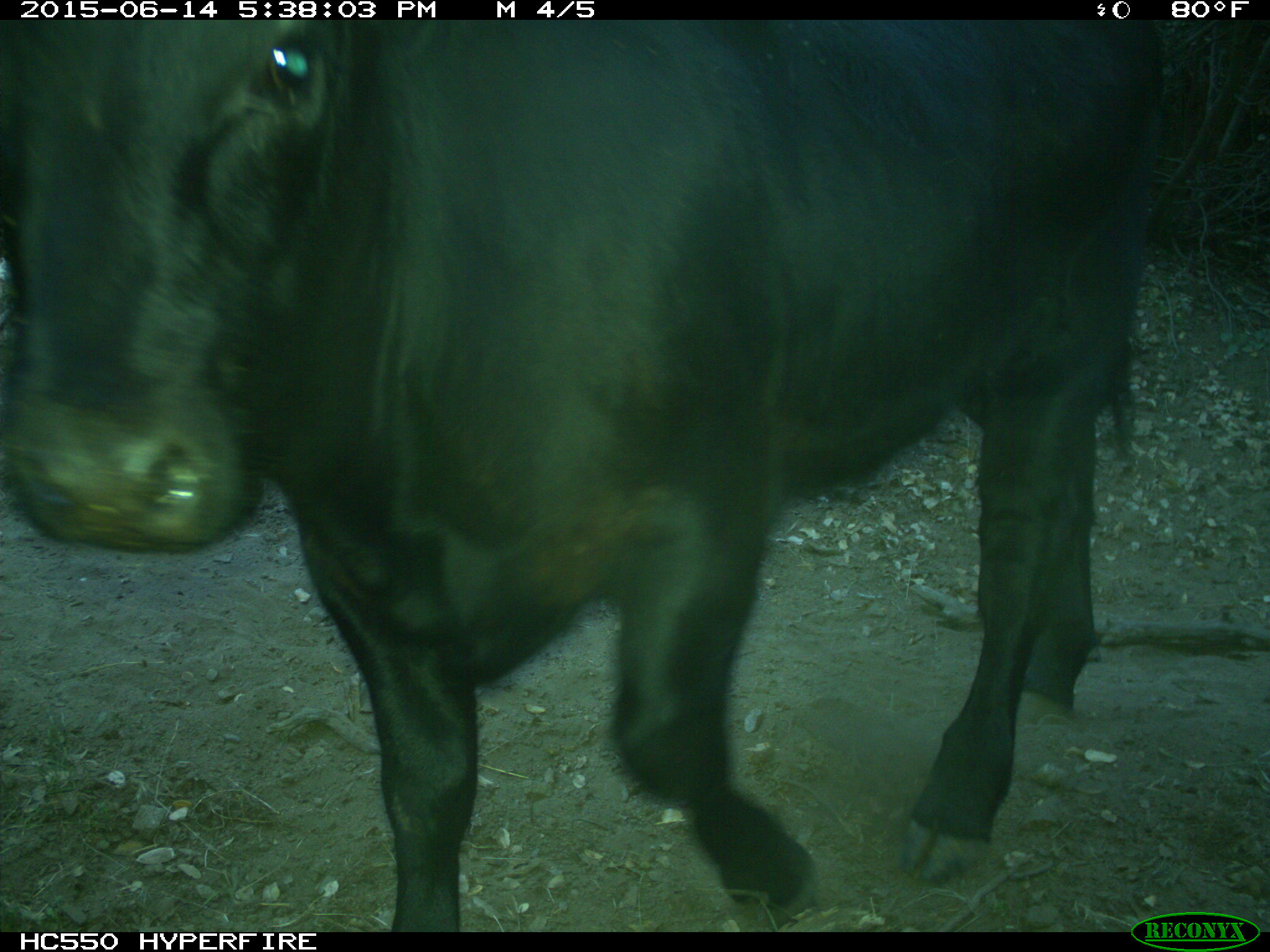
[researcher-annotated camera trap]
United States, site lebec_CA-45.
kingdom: Animalia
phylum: Chordata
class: Mammalia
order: Artiodactyla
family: Bovidae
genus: Bos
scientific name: Bos taurus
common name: domestic cow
Bos taurus (domestic cow).